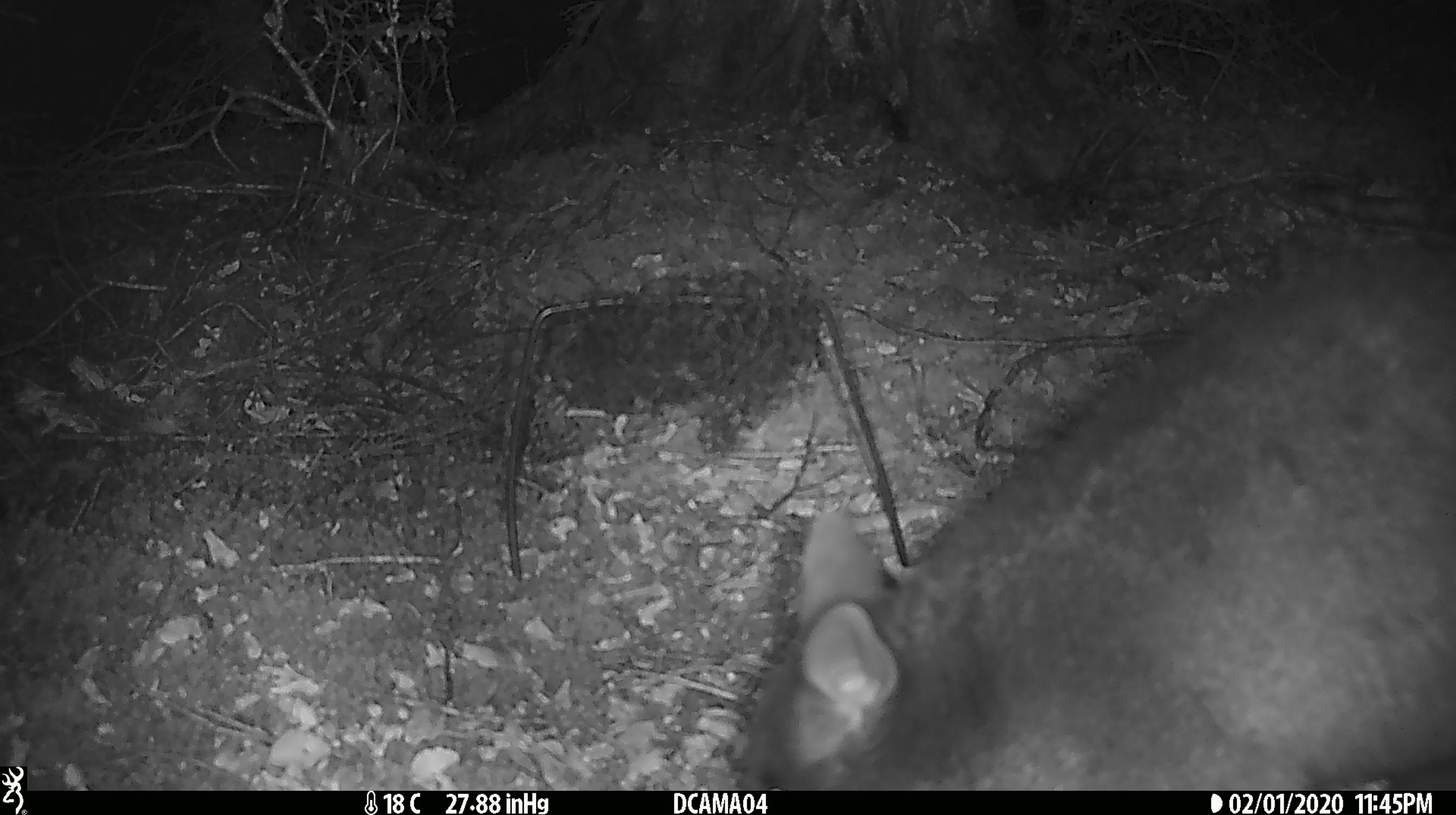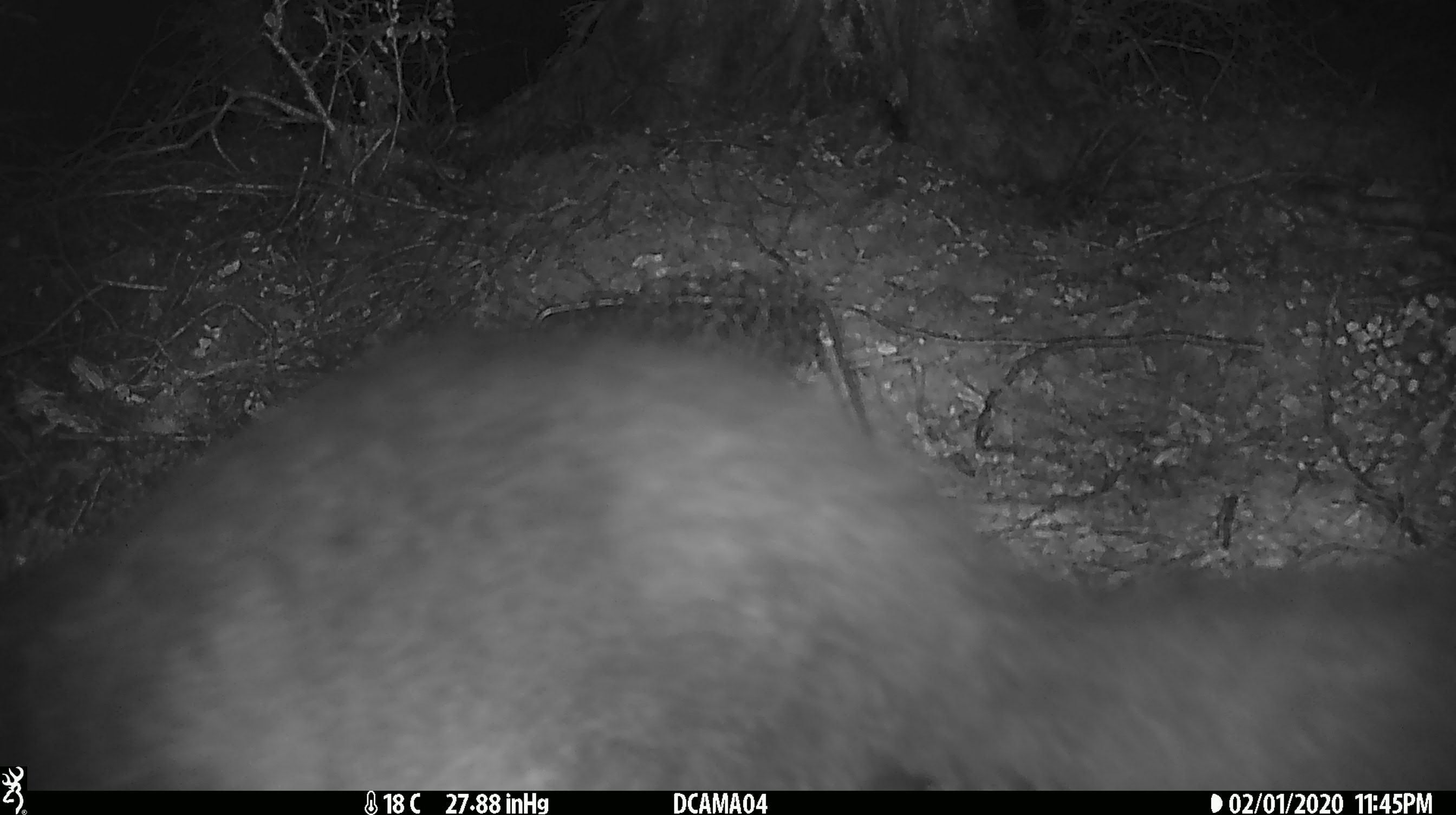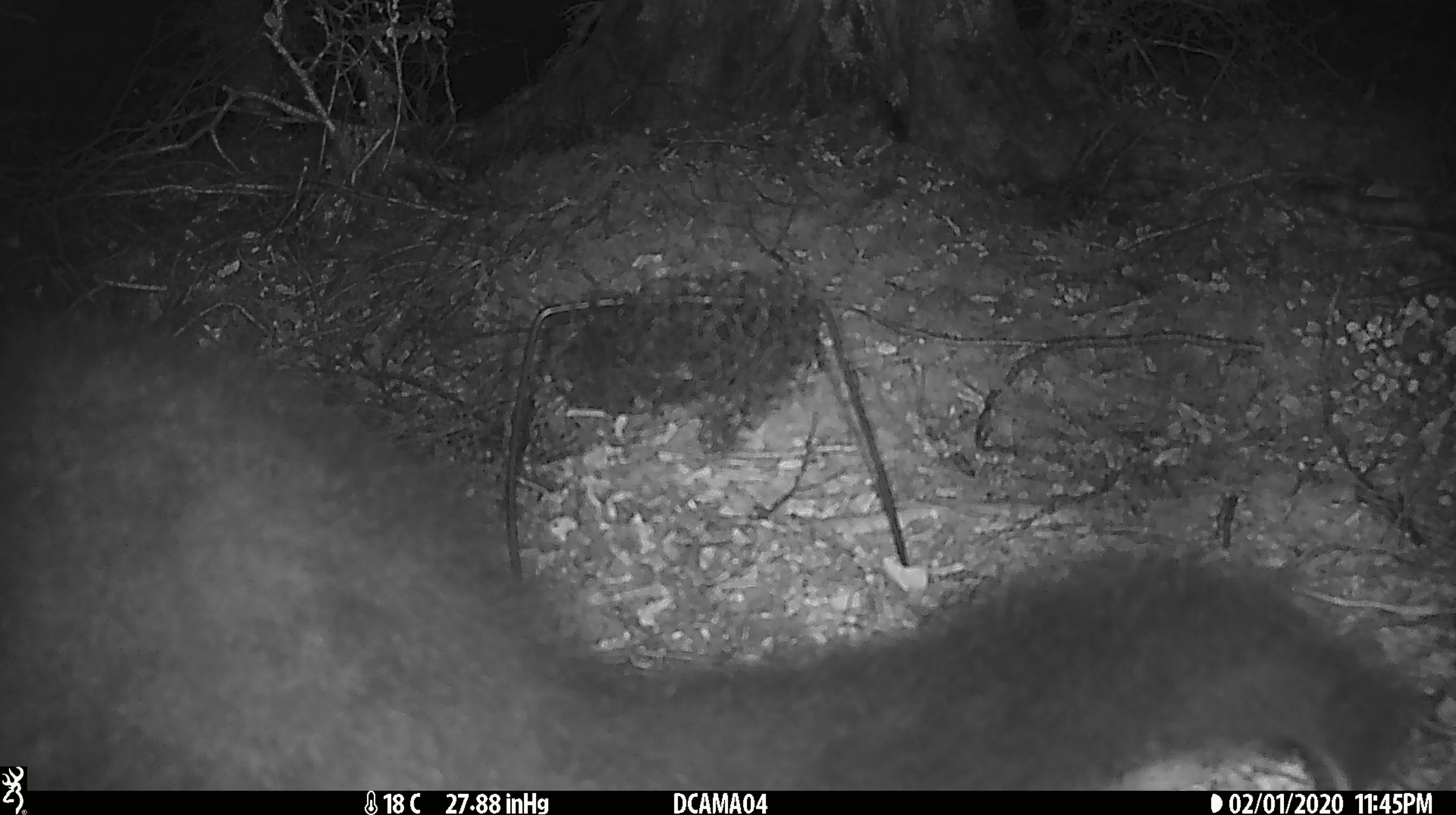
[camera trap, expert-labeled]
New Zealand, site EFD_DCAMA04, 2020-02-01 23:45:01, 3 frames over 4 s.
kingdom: Animalia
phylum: Chordata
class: Mammalia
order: Diprotodontia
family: Phalangeridae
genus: Trichosurus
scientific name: Trichosurus vulpecula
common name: common brushtail possum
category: possum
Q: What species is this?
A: Possum (common brushtail possum) (Trichosurus vulpecula).